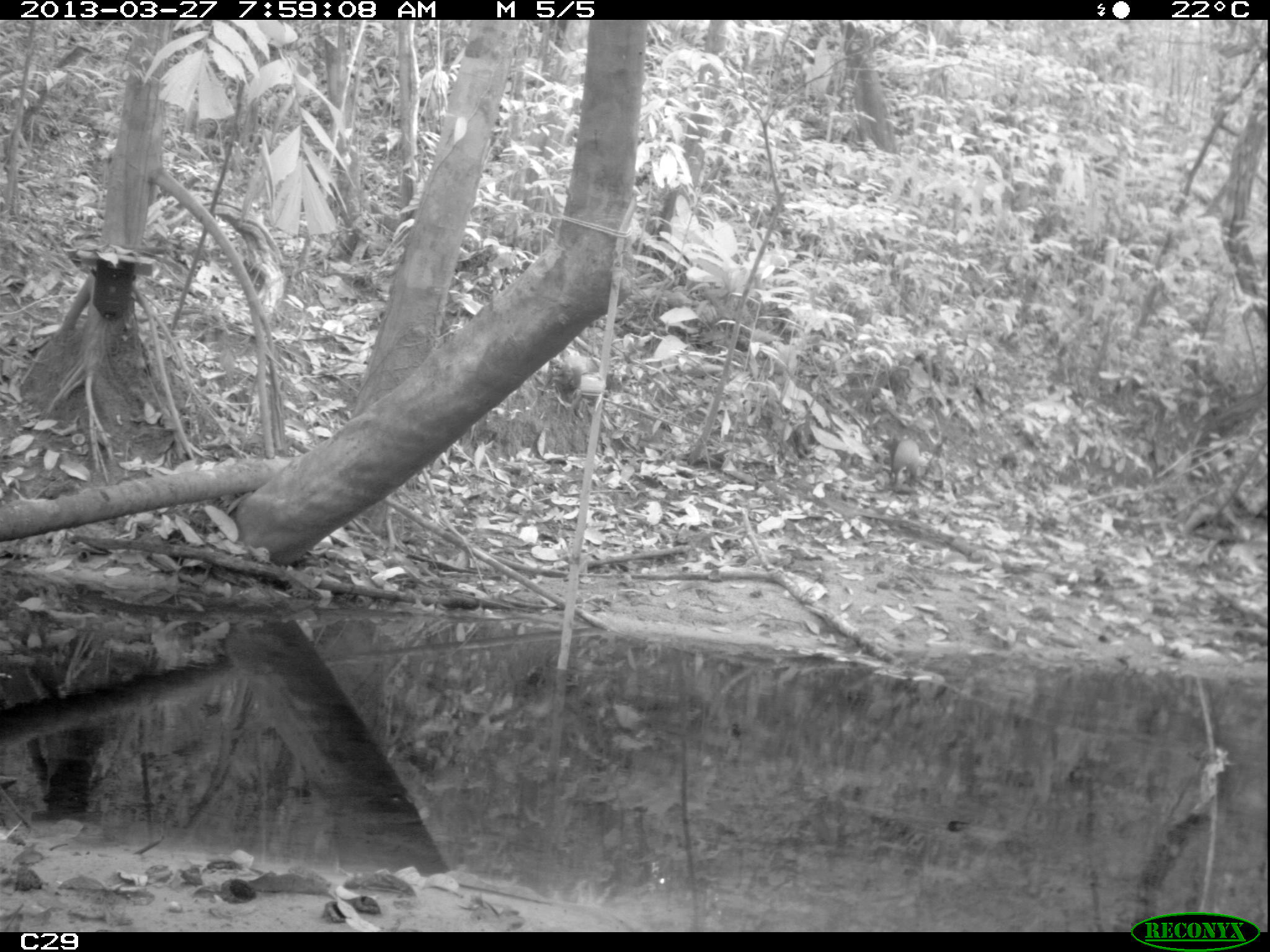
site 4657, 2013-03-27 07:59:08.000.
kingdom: Animalia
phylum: Chordata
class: Mammalia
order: Rodentia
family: Dasyproctidae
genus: Dasyprocta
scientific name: Dasyprocta leporina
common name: red-rumped agouti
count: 2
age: adult